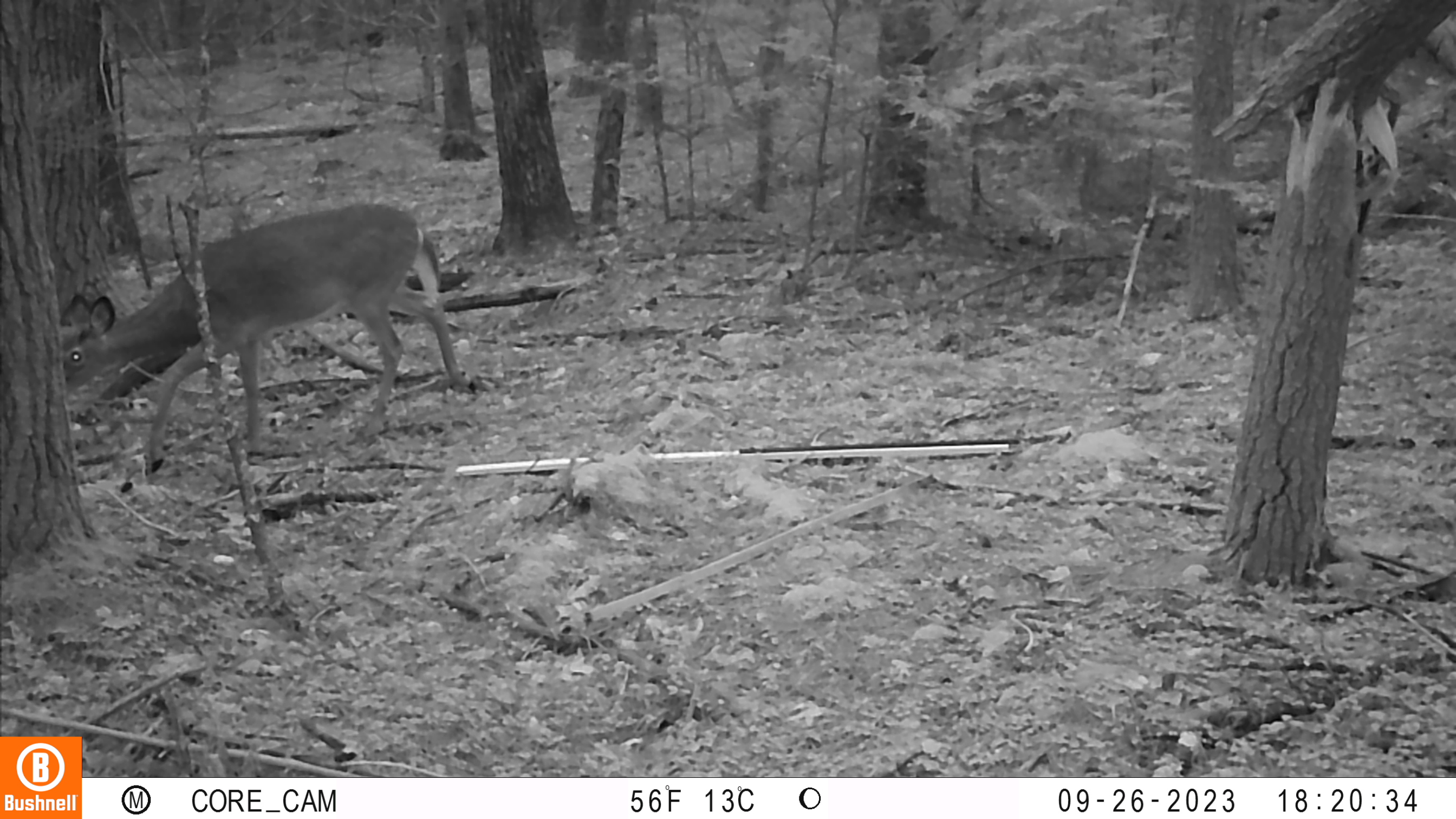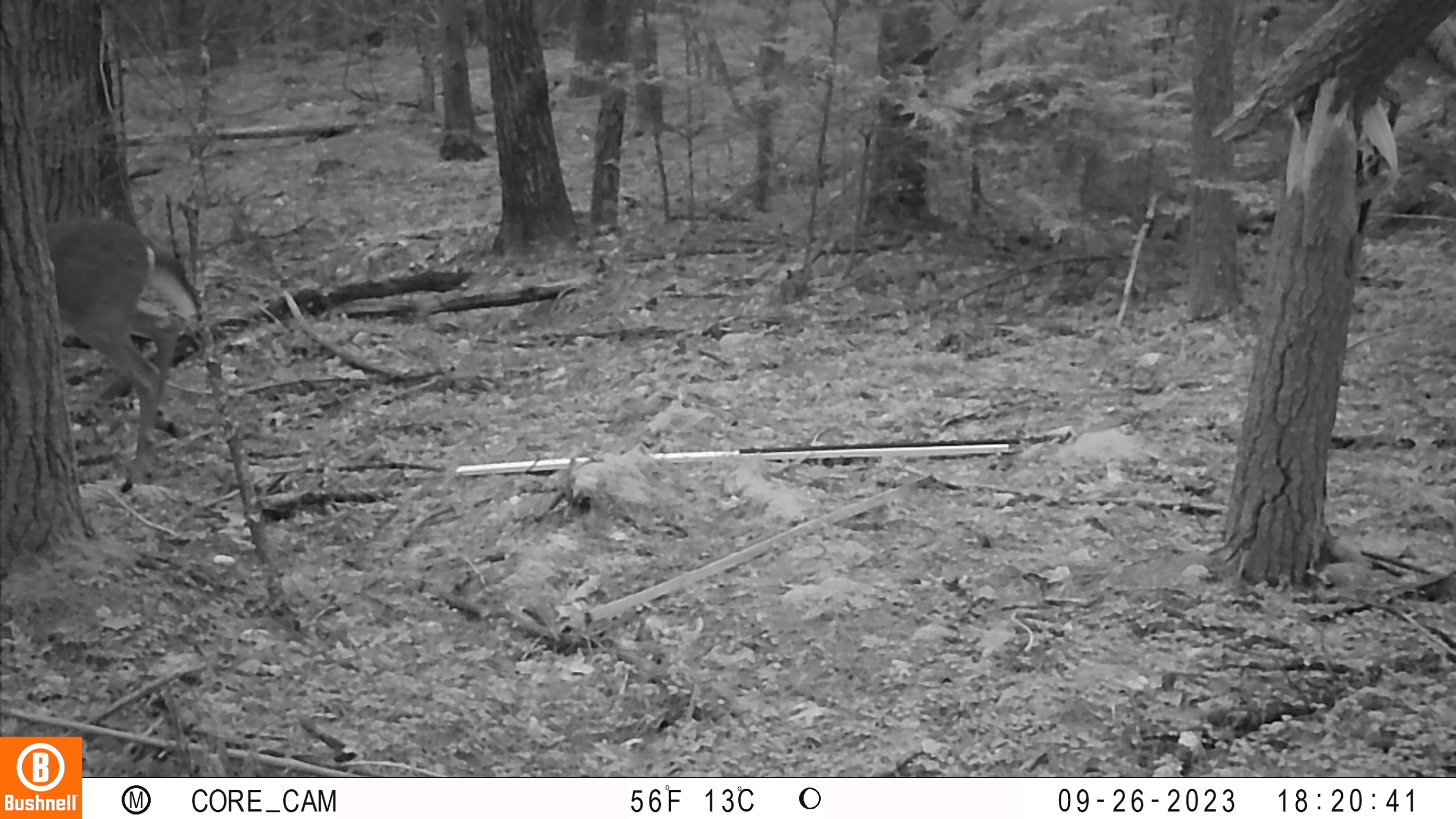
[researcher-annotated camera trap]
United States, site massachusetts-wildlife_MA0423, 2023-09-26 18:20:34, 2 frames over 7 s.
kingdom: Animalia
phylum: Chordata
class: Mammalia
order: Artiodactyla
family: Cervidae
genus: Odocoileus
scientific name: Odocoileus virginianus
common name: white-tailed deer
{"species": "white-tailed deer (Odocoileus virginianus)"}